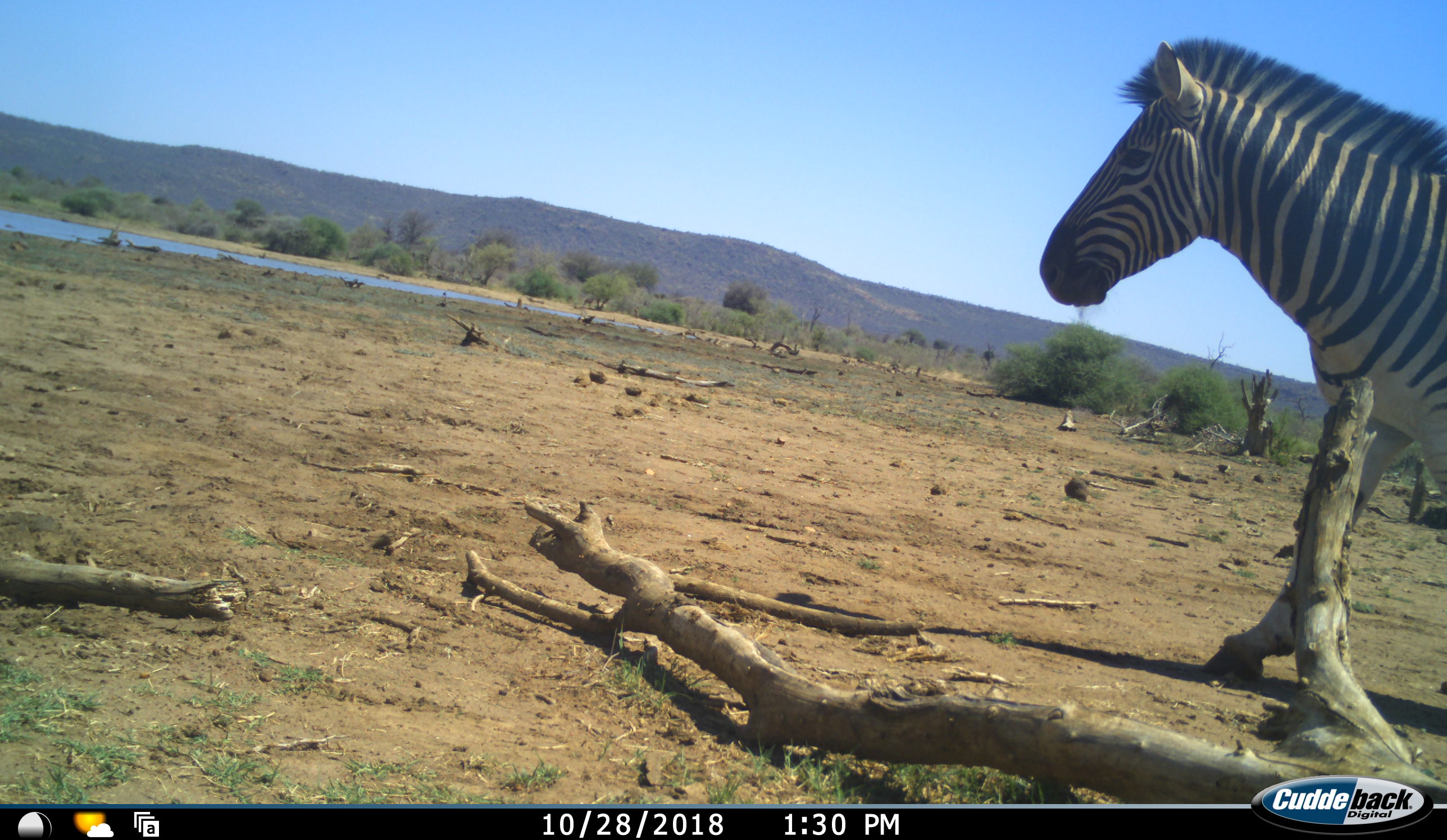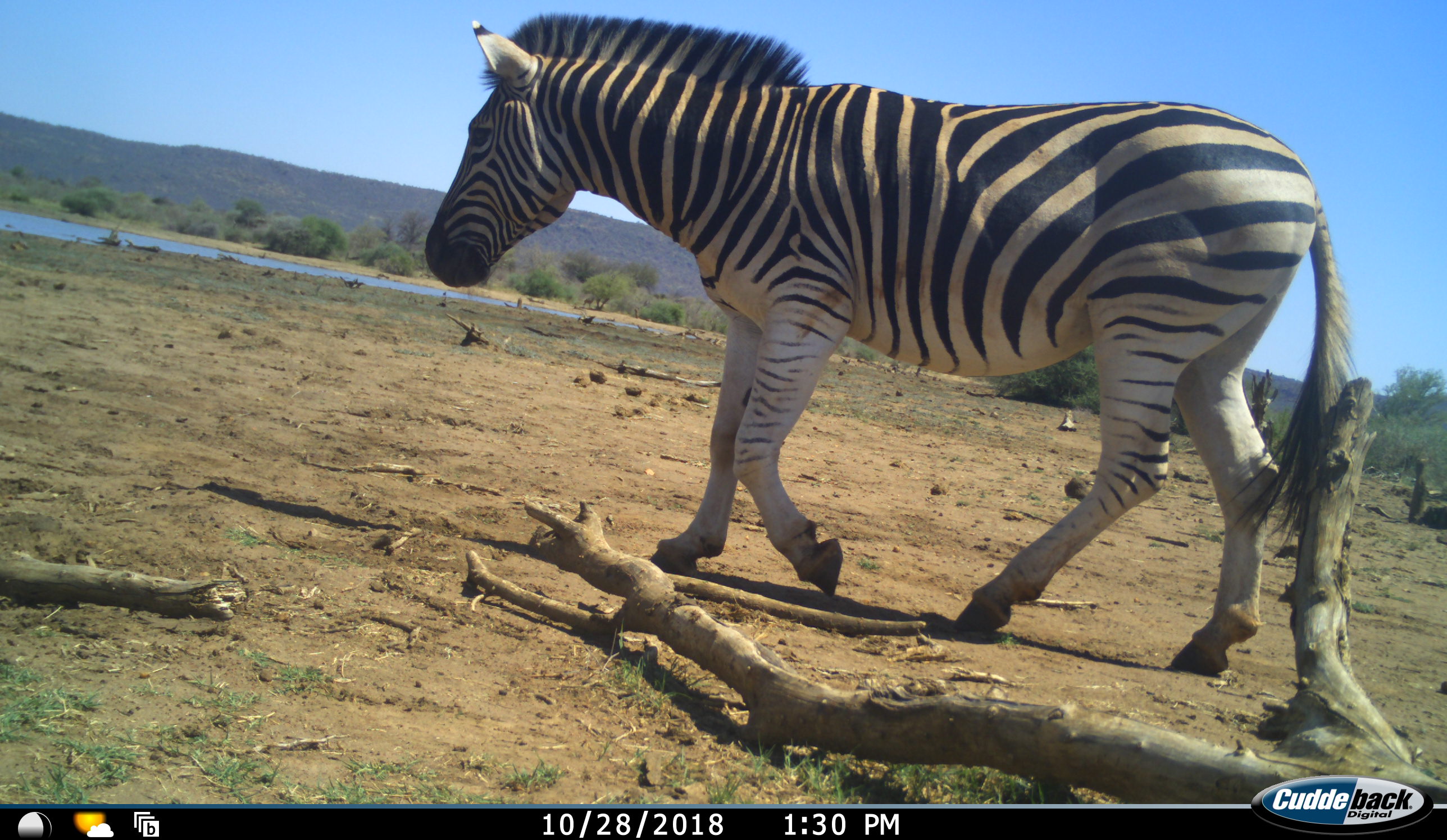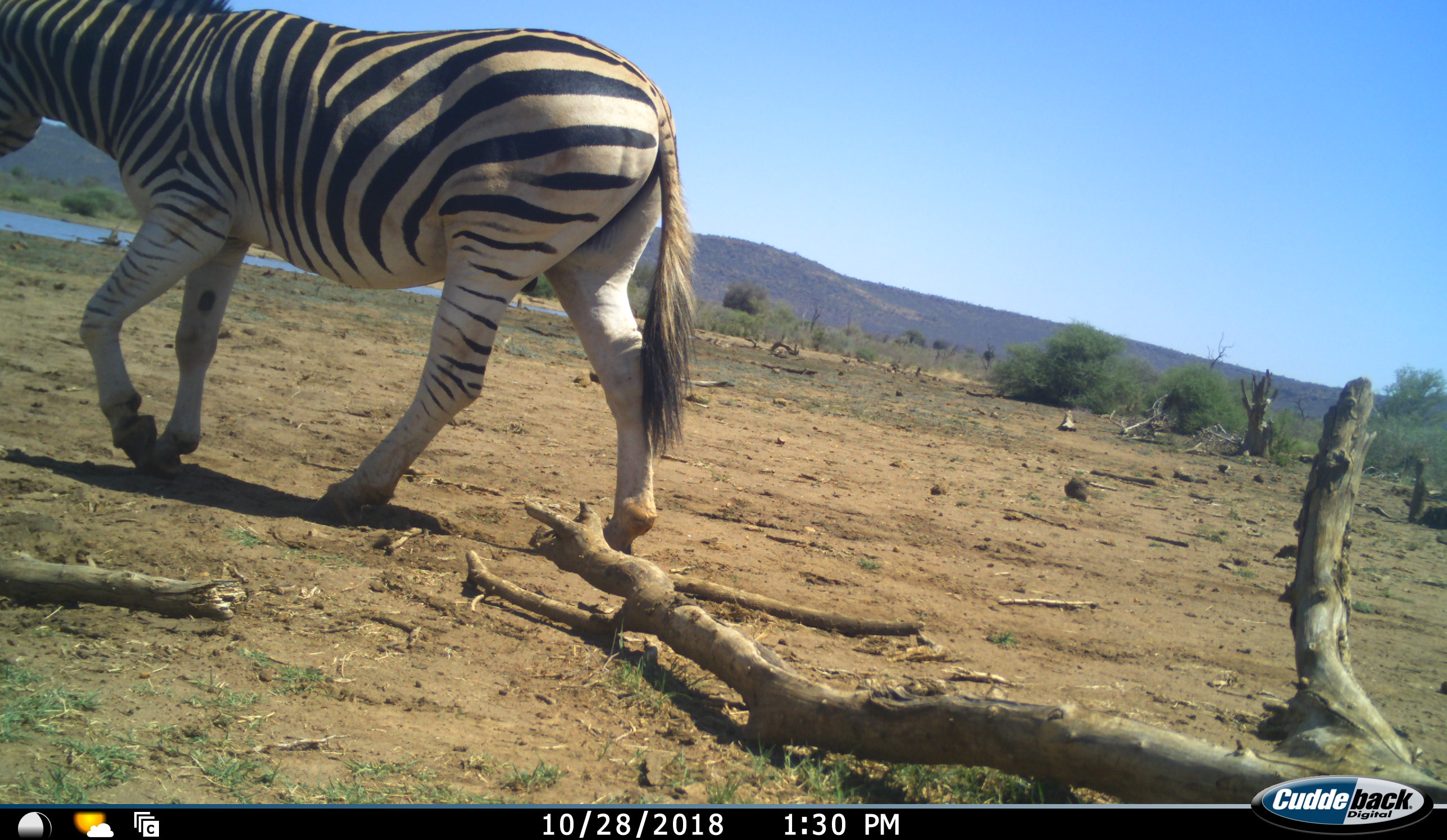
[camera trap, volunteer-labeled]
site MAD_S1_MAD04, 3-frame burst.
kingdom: Animalia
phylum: Chordata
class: Mammalia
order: Perissodactyla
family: Equidae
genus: Equus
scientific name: Equus quagga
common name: plains zebra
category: zebraplains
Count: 1.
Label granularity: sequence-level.